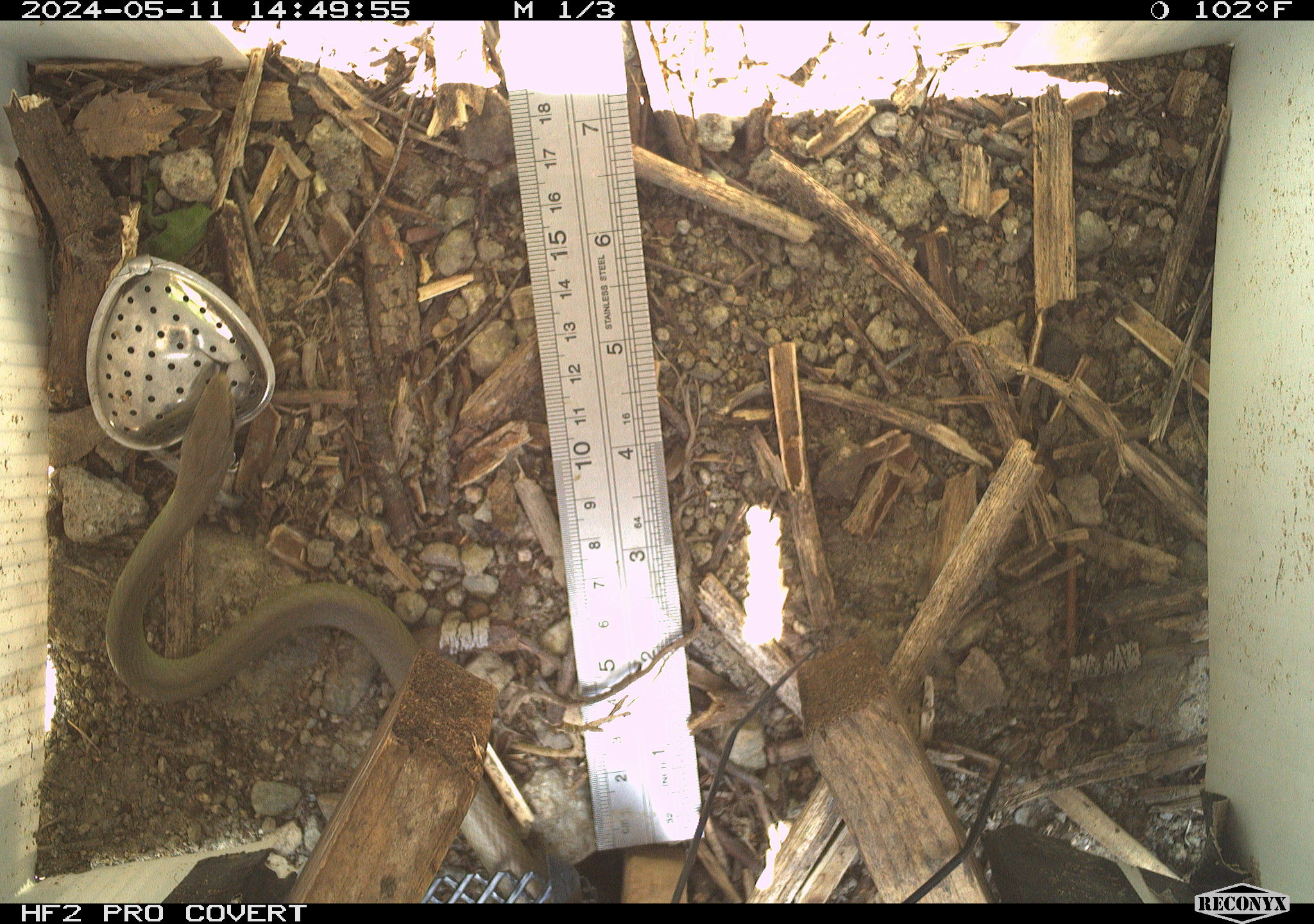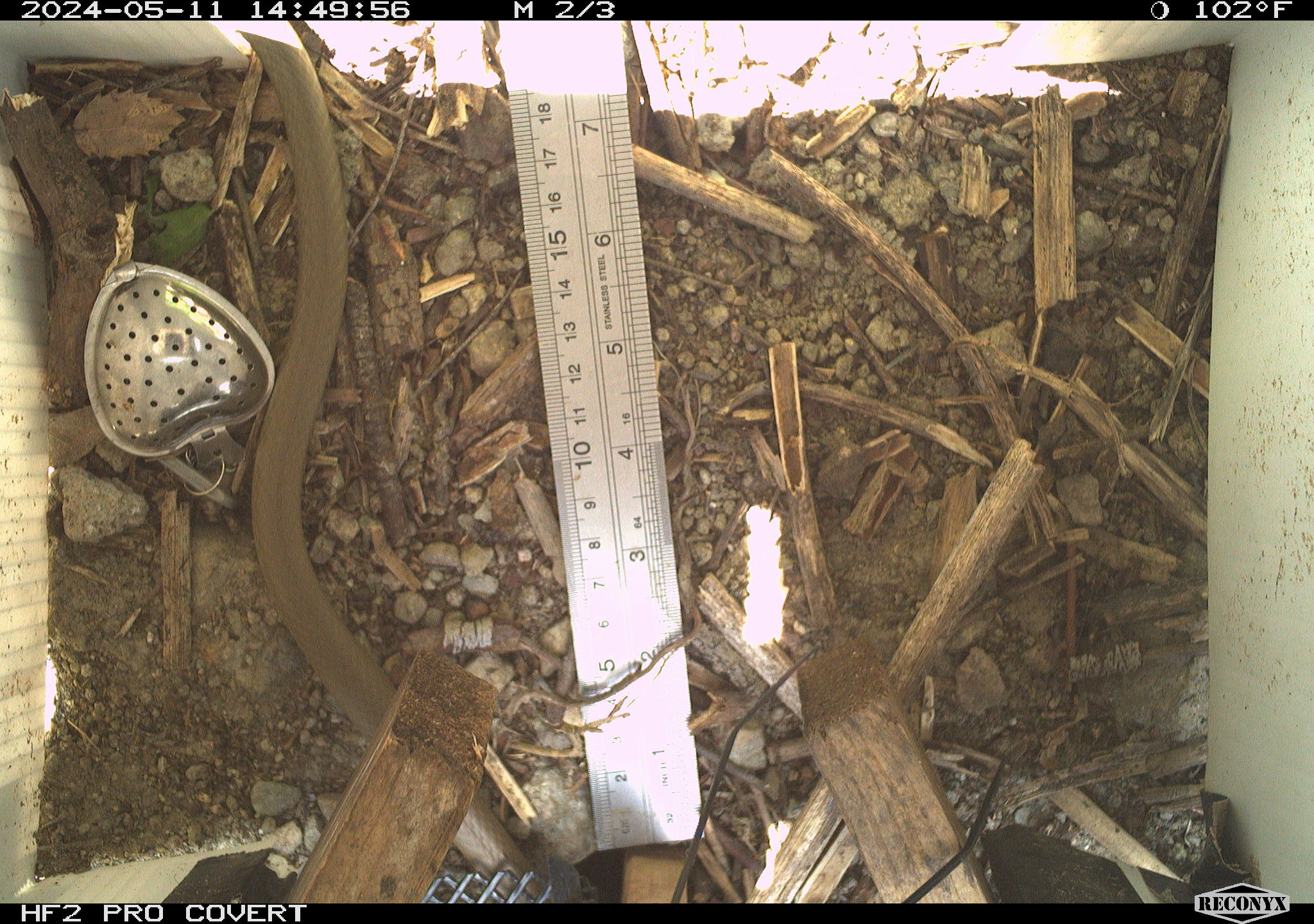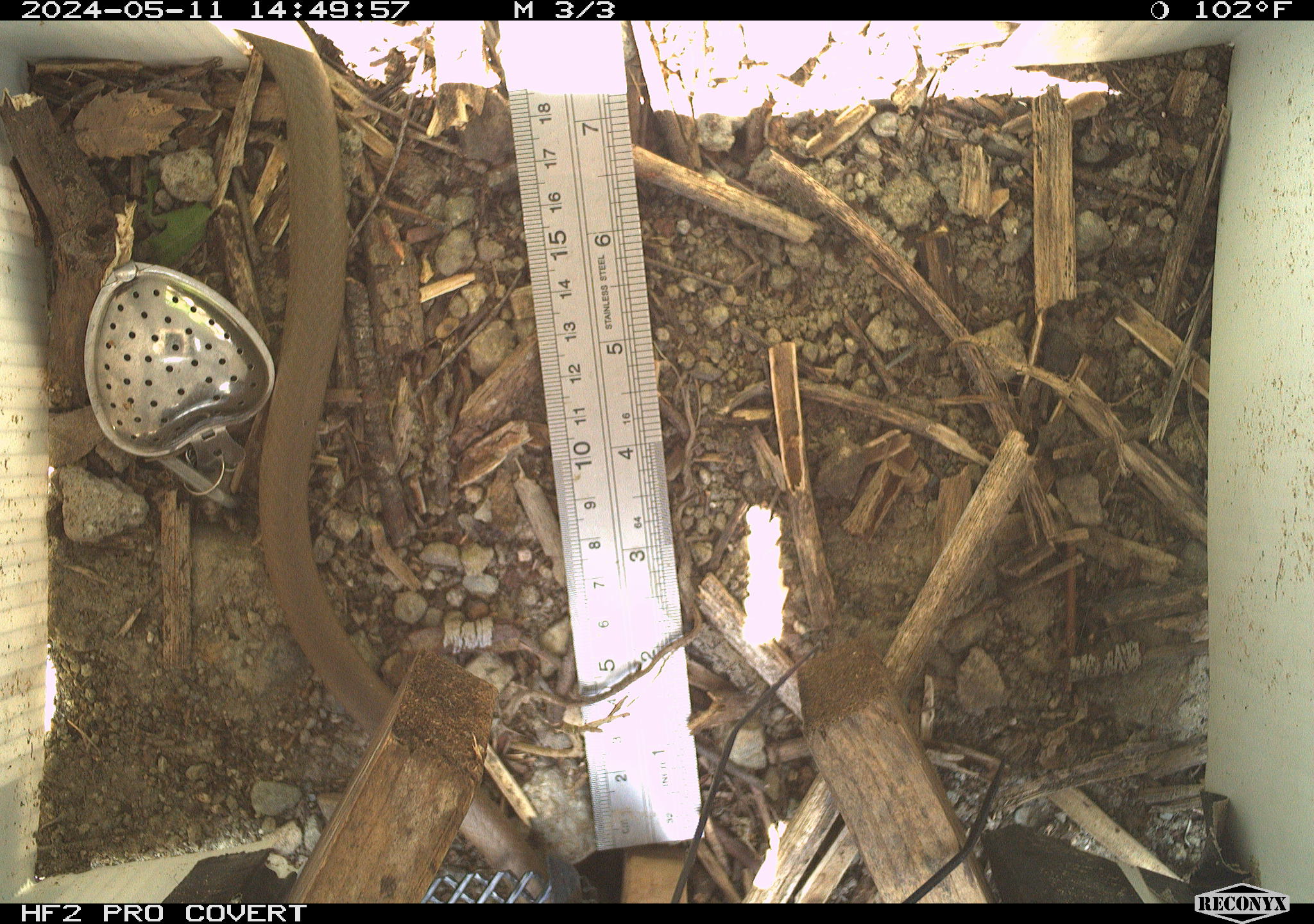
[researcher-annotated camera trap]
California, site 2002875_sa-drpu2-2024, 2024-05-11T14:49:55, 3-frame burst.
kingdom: Animalia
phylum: Chordata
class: Reptilia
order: Squamata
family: Colubridae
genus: Coluber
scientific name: Coluber constrictor mormon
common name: western yellow-bellied racer